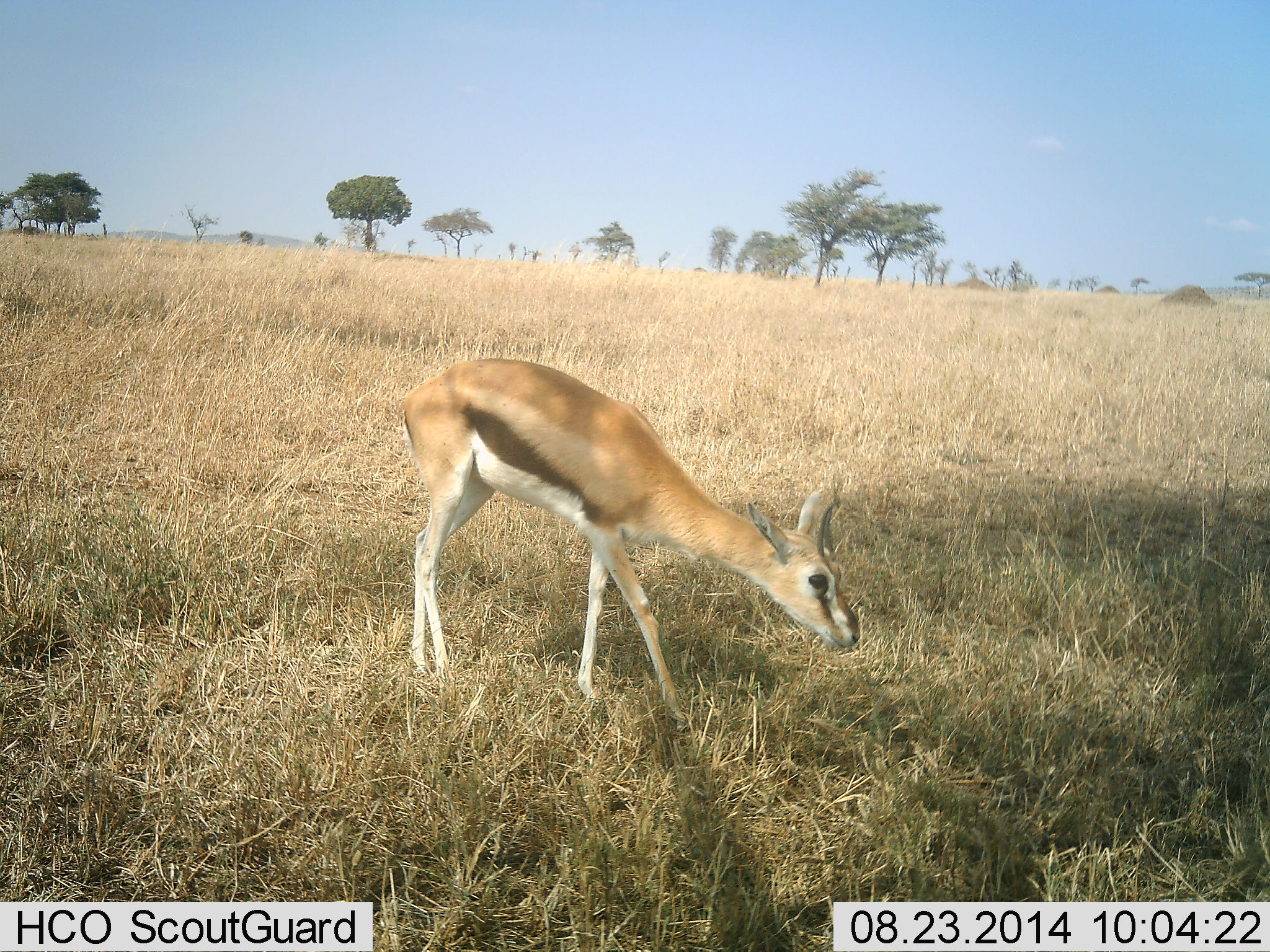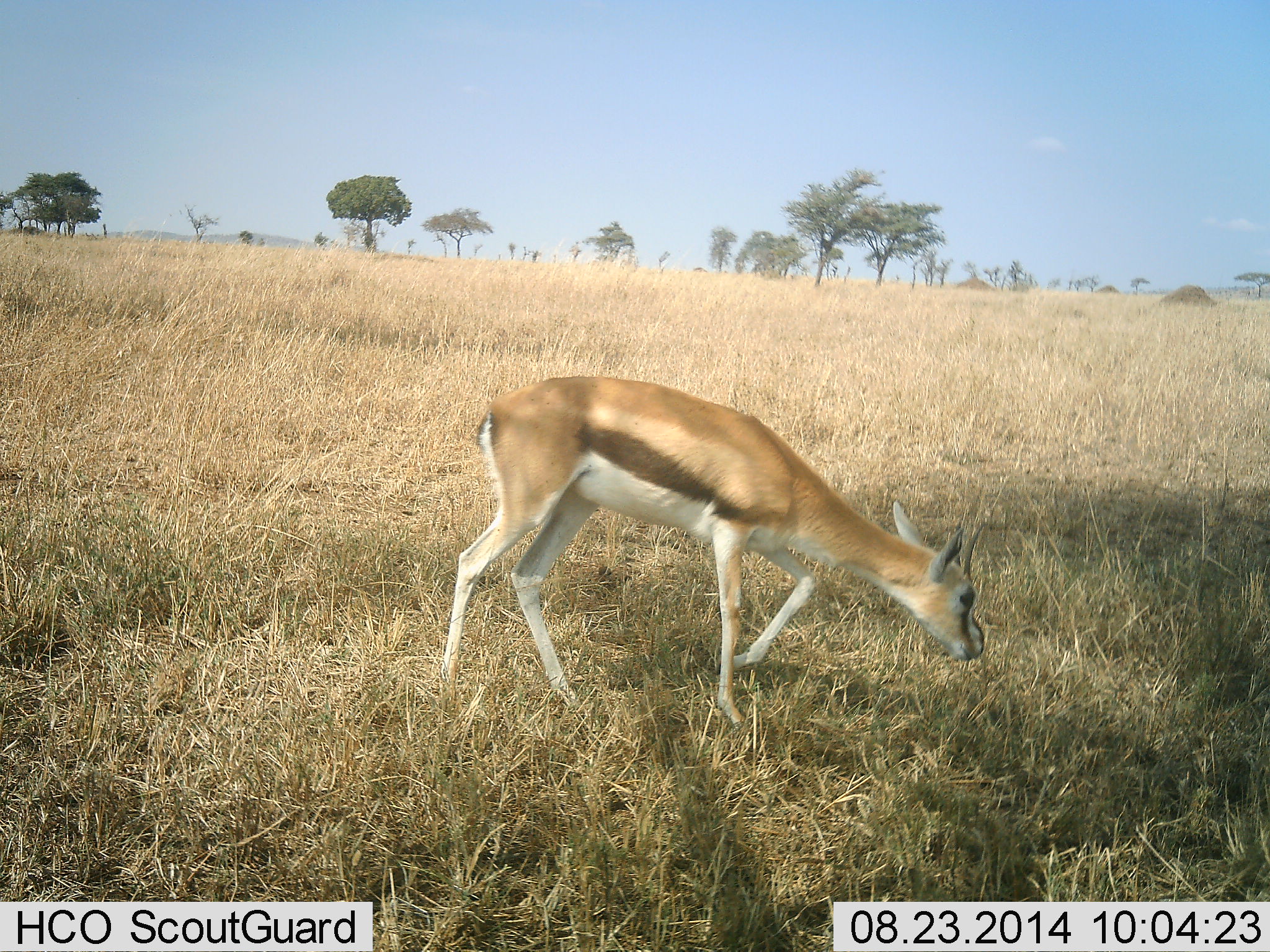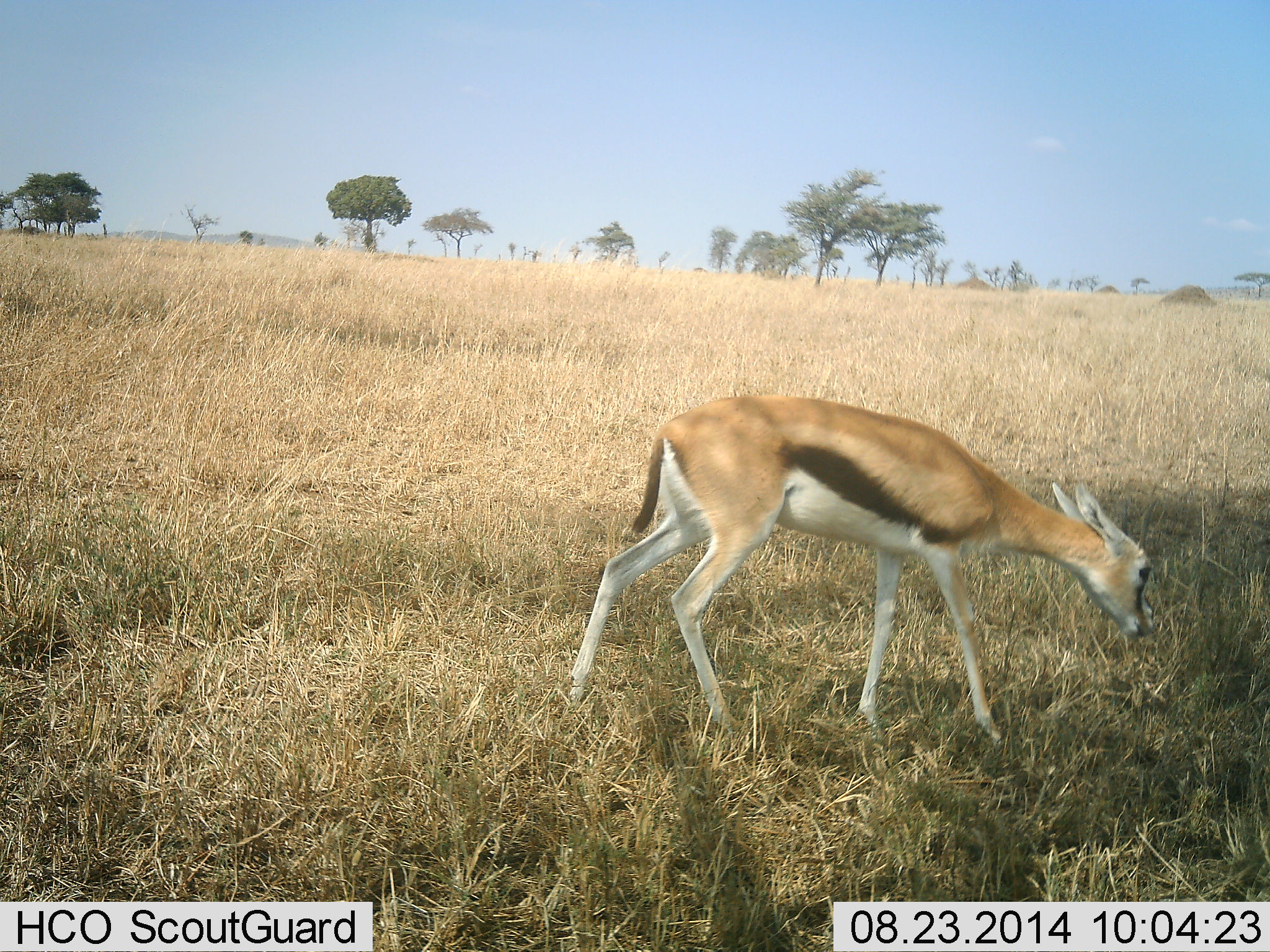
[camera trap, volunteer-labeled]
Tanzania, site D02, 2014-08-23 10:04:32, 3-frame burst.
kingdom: Animalia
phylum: Chordata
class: Mammalia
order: Artiodactyla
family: Bovidae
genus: Eudorcas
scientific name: Eudorcas thomsonii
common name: thomson's gazelle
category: gazellethomsons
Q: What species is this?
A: Gazellethomsons (thomson's gazelle) (Eudorcas thomsonii).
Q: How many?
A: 1.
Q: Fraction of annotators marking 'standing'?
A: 0%.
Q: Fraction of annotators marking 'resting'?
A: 0%.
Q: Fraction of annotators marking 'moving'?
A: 90%.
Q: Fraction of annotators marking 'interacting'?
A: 0%.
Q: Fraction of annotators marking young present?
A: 0%.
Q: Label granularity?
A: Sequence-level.